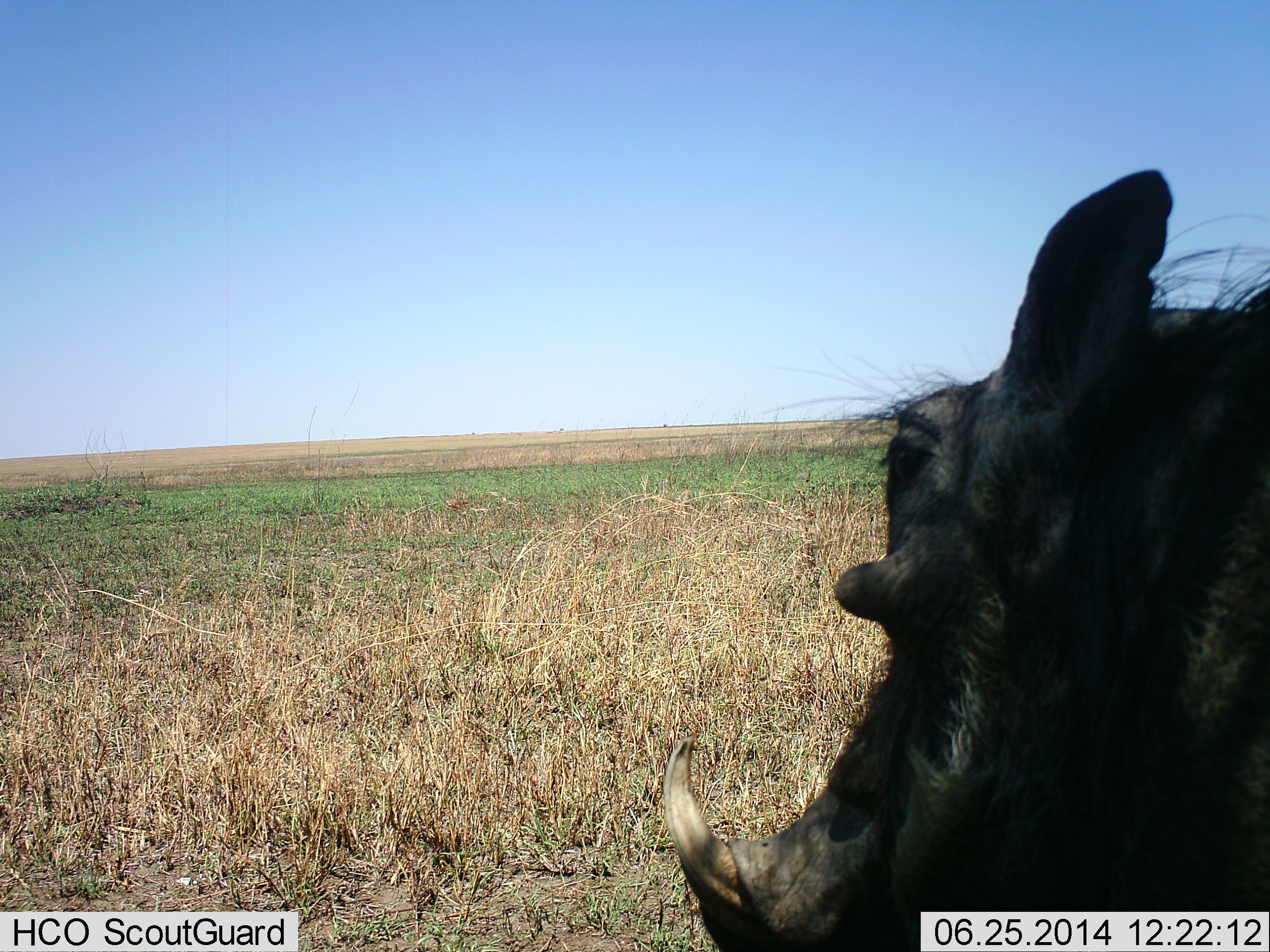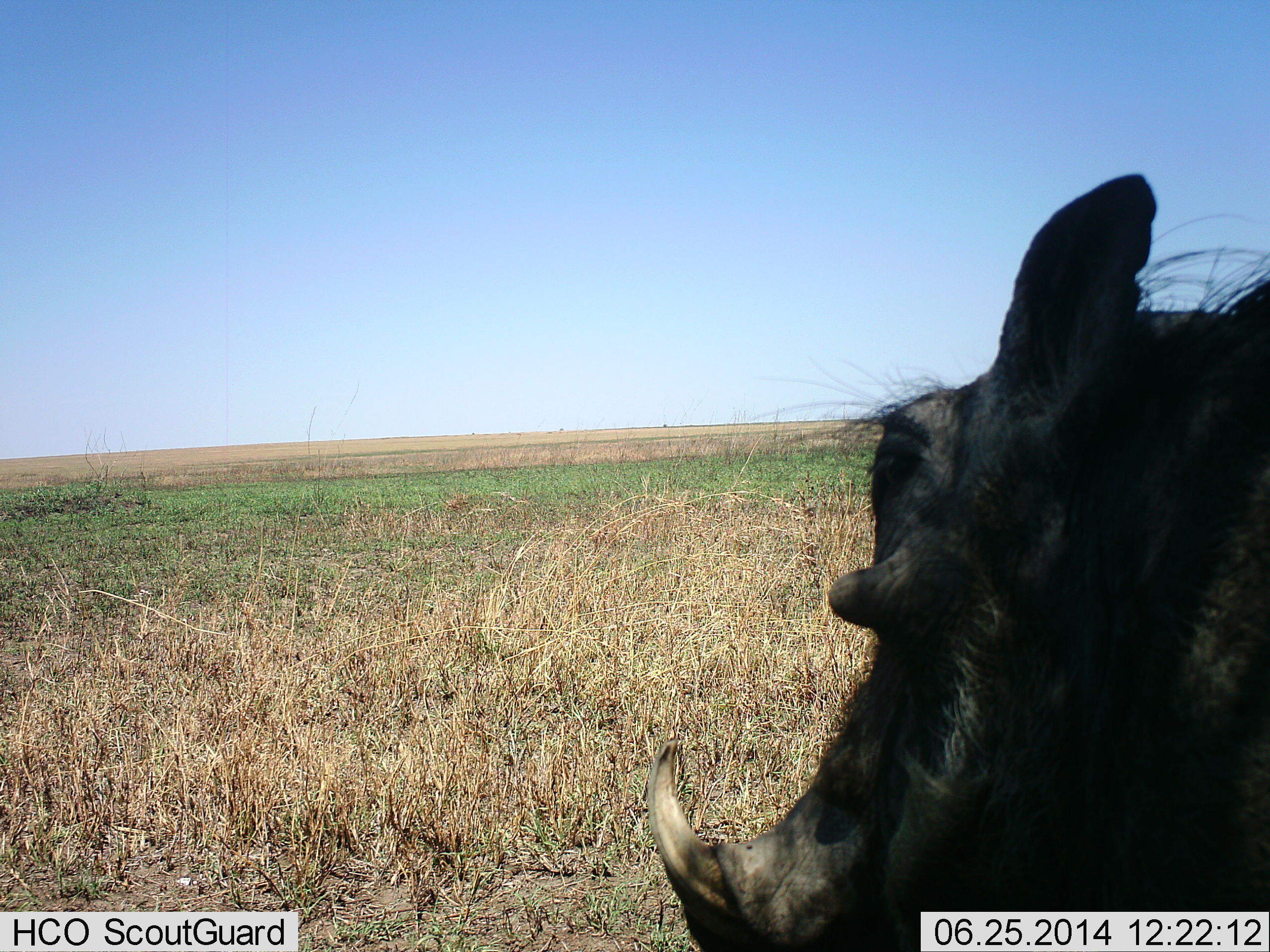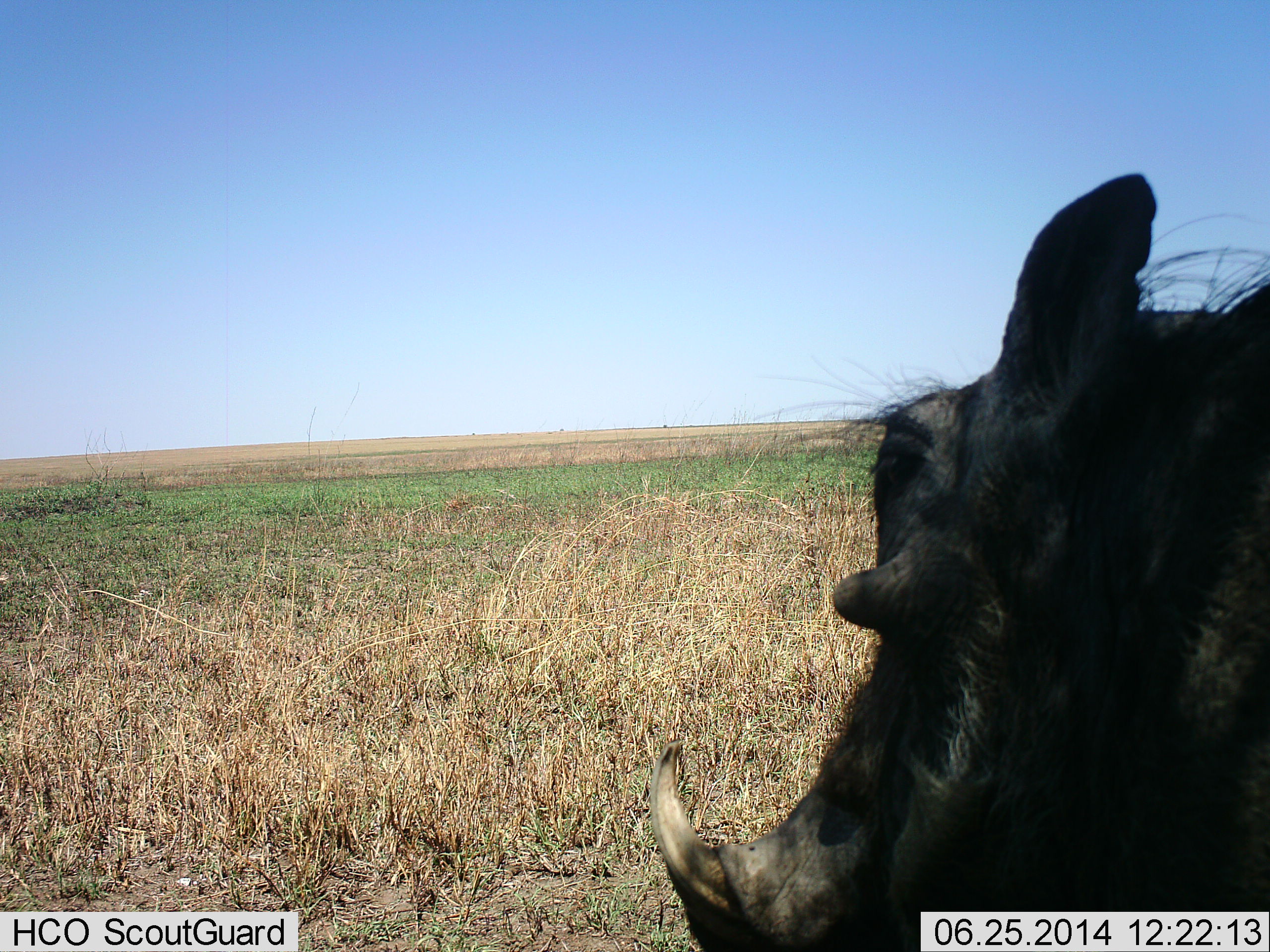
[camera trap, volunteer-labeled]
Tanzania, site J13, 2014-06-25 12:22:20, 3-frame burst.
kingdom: Animalia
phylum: Chordata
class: Mammalia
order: Artiodactyla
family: Suidae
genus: Phacochoerus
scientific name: Phacochoerus africanus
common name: warthog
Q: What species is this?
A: Warthog (Phacochoerus africanus).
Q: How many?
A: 1.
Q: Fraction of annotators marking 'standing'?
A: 70%.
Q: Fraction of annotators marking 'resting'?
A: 30%.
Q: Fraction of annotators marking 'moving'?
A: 0%.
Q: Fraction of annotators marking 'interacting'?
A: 0%.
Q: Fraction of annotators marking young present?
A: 0%.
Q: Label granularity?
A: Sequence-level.